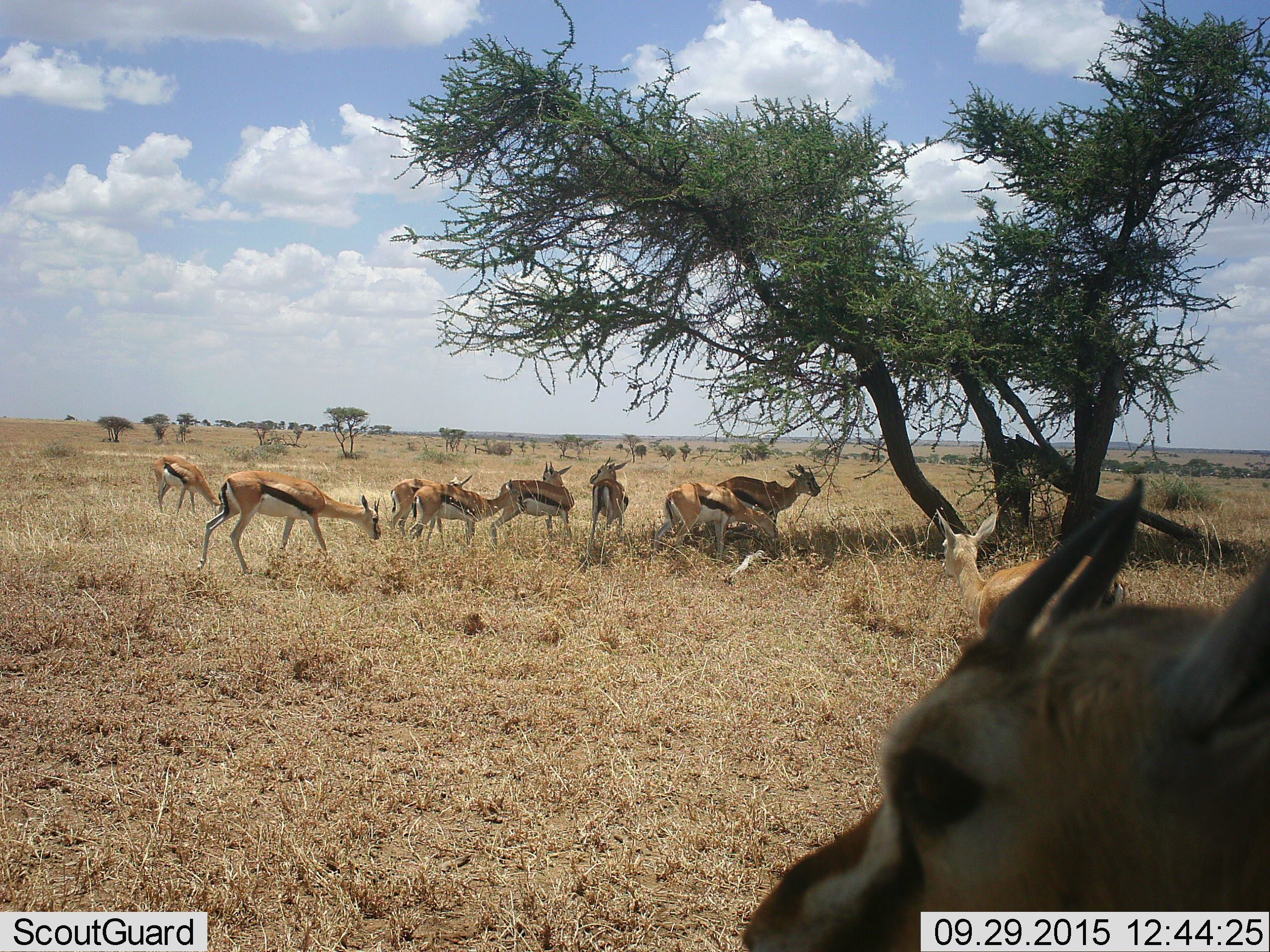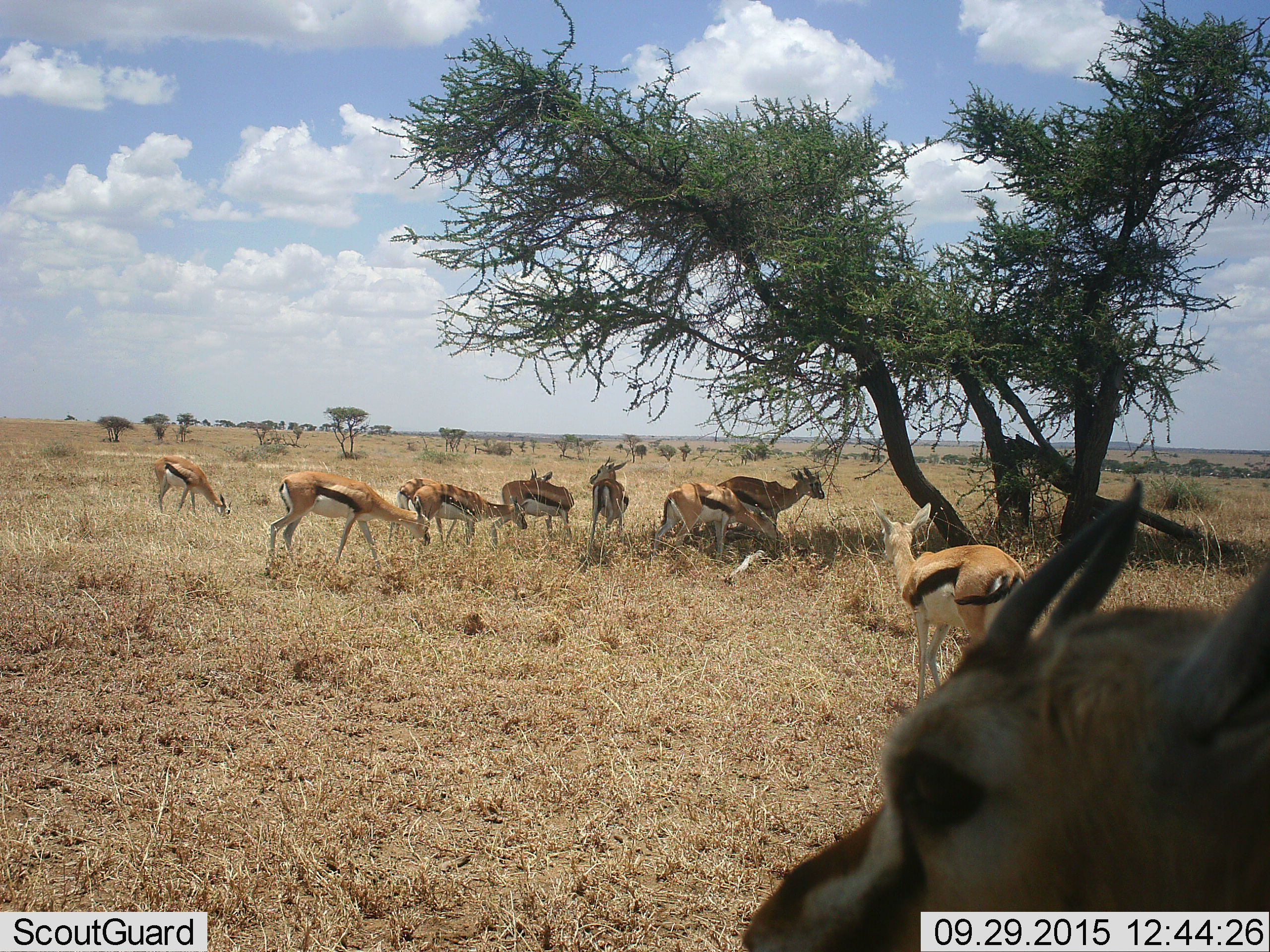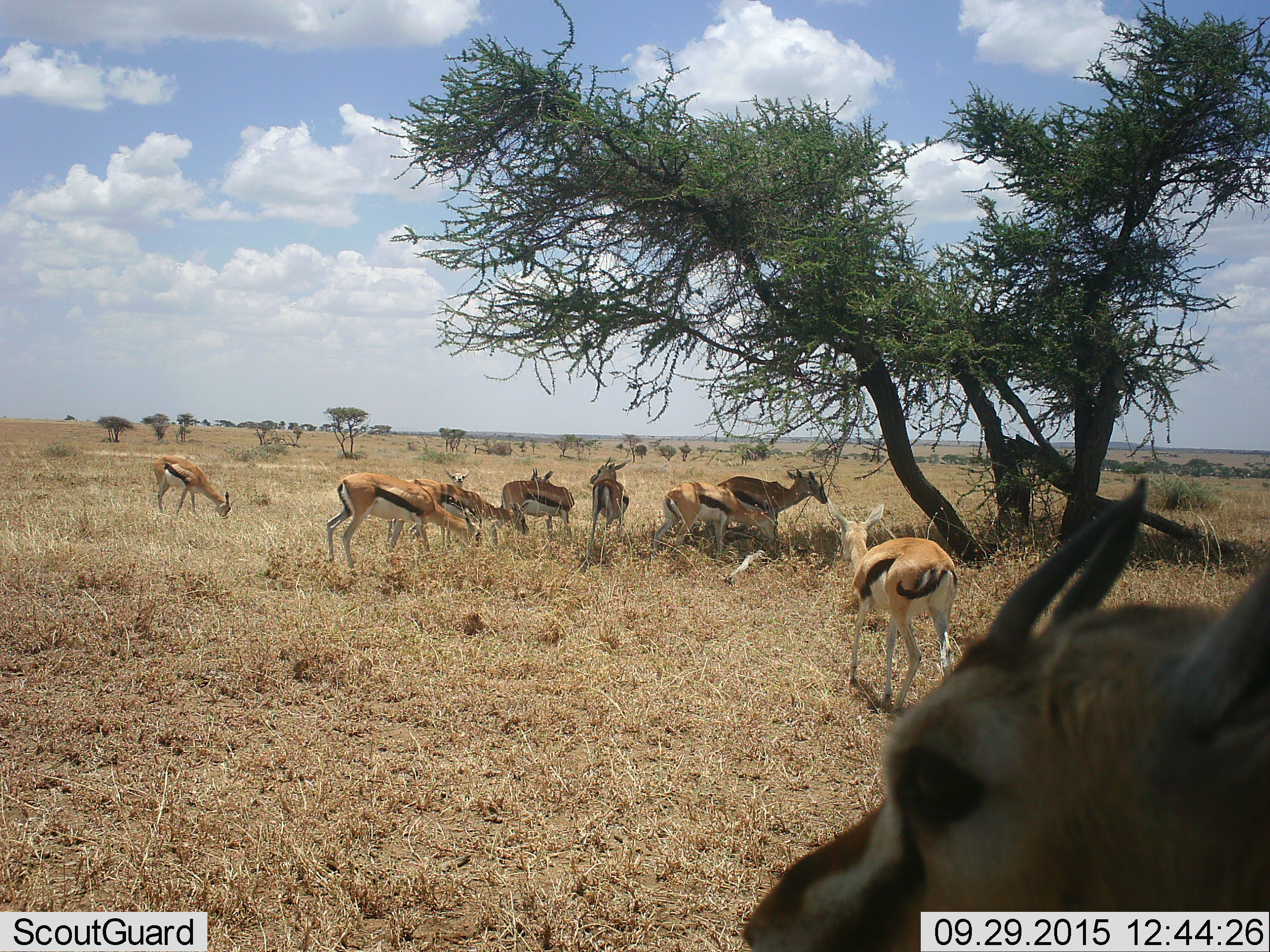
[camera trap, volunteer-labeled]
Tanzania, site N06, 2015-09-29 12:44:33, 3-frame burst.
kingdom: Animalia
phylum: Chordata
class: Mammalia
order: Artiodactyla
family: Bovidae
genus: Eudorcas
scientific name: Eudorcas thomsonii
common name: thomson's gazelle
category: gazellethomsons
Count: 10.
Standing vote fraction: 100%.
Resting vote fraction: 11%.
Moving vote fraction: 67%.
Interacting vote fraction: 22%.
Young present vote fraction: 11%.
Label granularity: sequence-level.